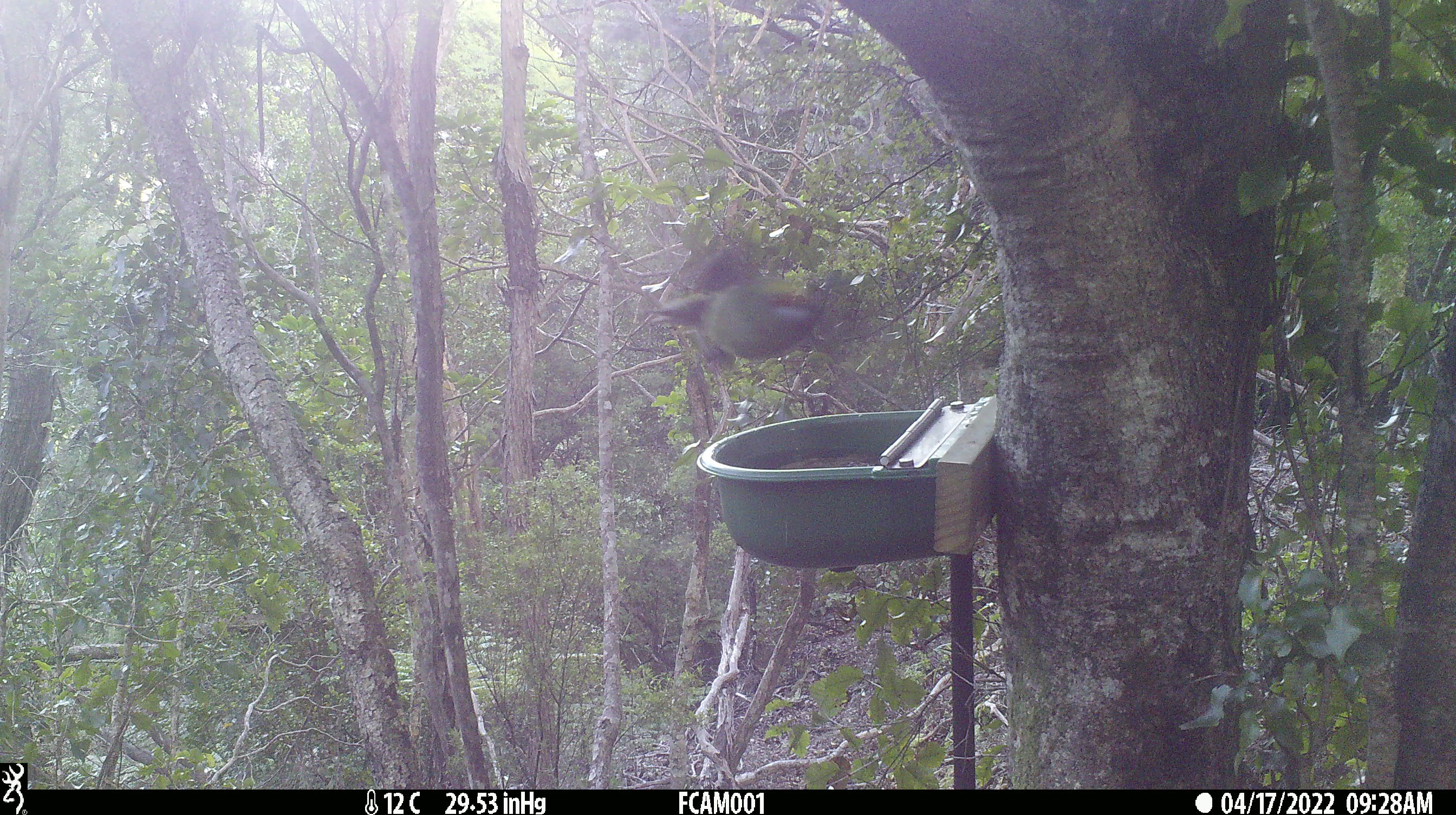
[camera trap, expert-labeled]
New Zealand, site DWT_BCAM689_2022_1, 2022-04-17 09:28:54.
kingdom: Animalia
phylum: Chordata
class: Aves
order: Psittaciformes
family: Psittaculidae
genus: Cyanoramphus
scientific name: Cyanoramphus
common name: parakeet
Parakeet (Cyanoramphus).